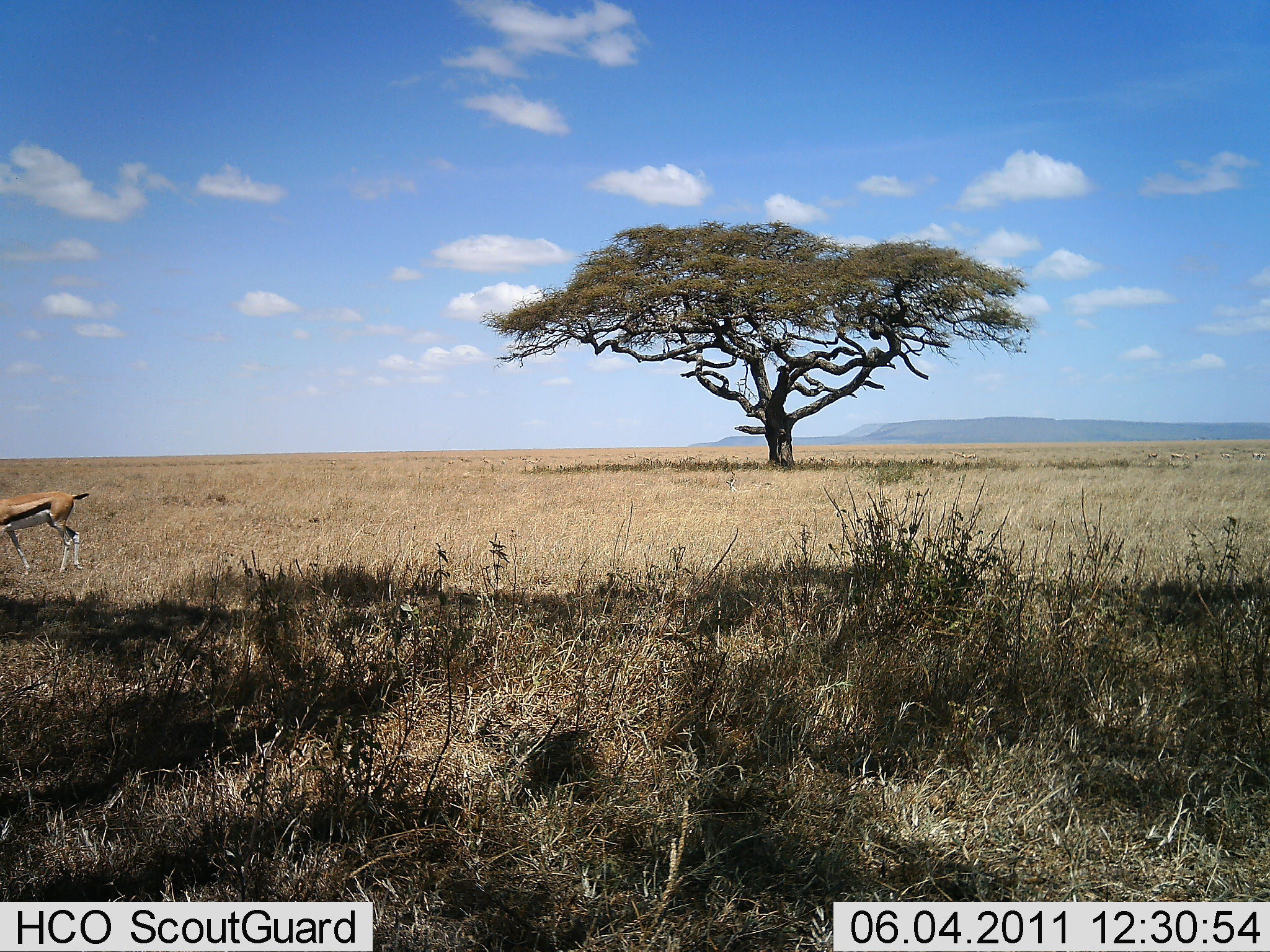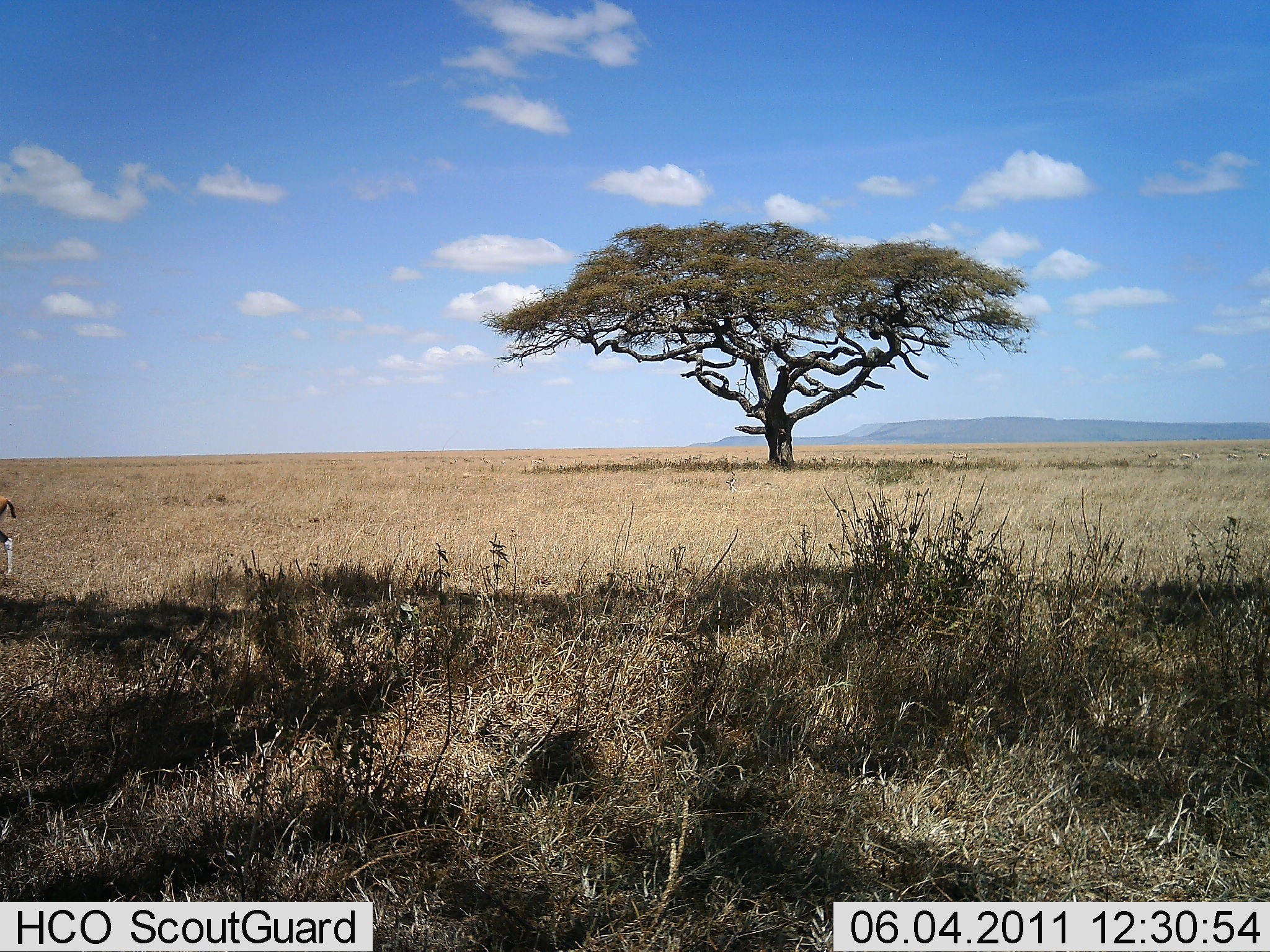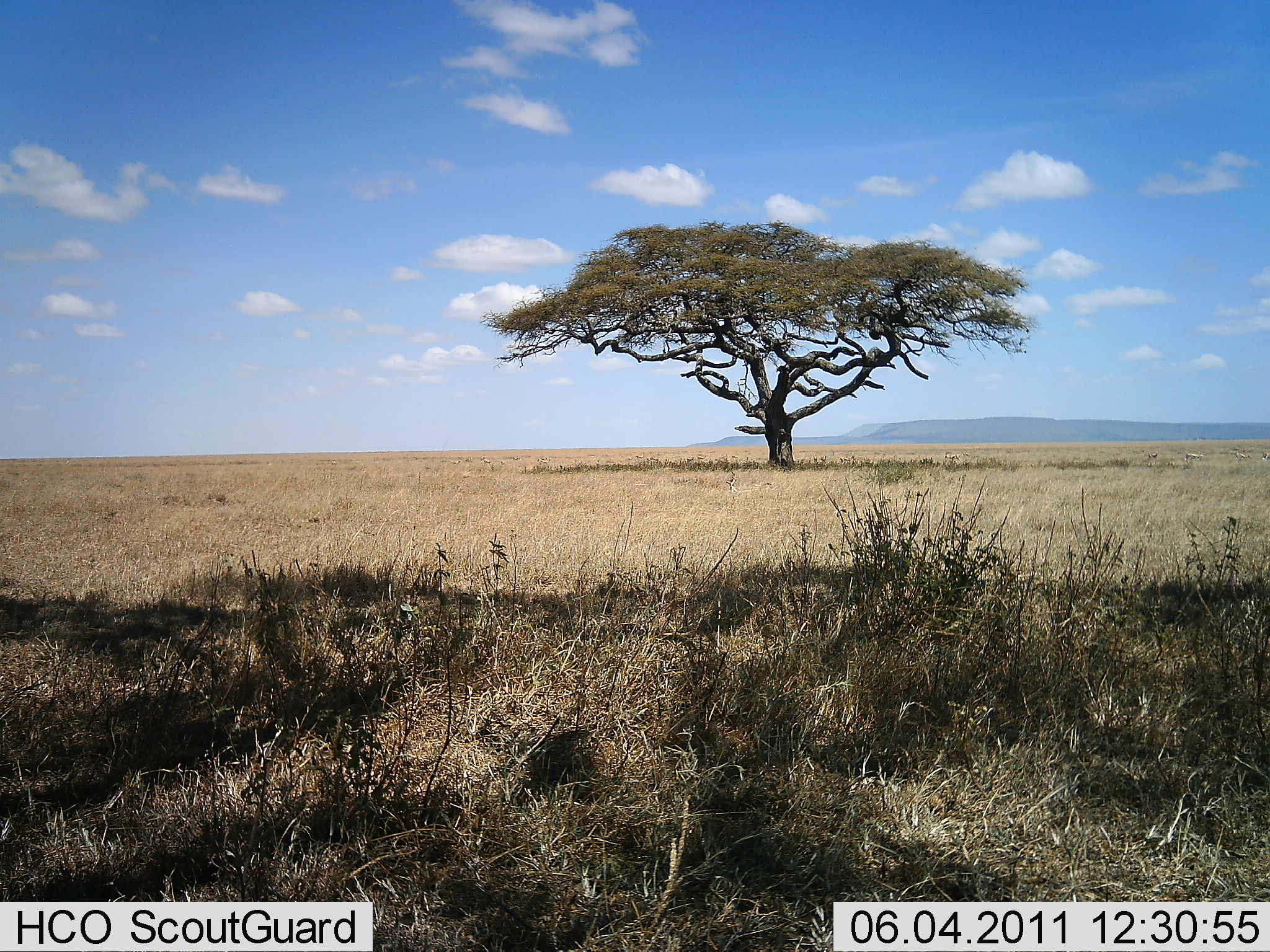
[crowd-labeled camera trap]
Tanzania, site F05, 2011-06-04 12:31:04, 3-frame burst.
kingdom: Animalia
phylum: Chordata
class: Mammalia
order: Artiodactyla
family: Bovidae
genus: Eudorcas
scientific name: Eudorcas thomsonii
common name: thomson's gazelle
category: gazellethomsons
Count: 1.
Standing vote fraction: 7%.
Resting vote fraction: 0%.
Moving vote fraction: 93%.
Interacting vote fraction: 0%.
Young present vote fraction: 0%.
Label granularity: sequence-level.